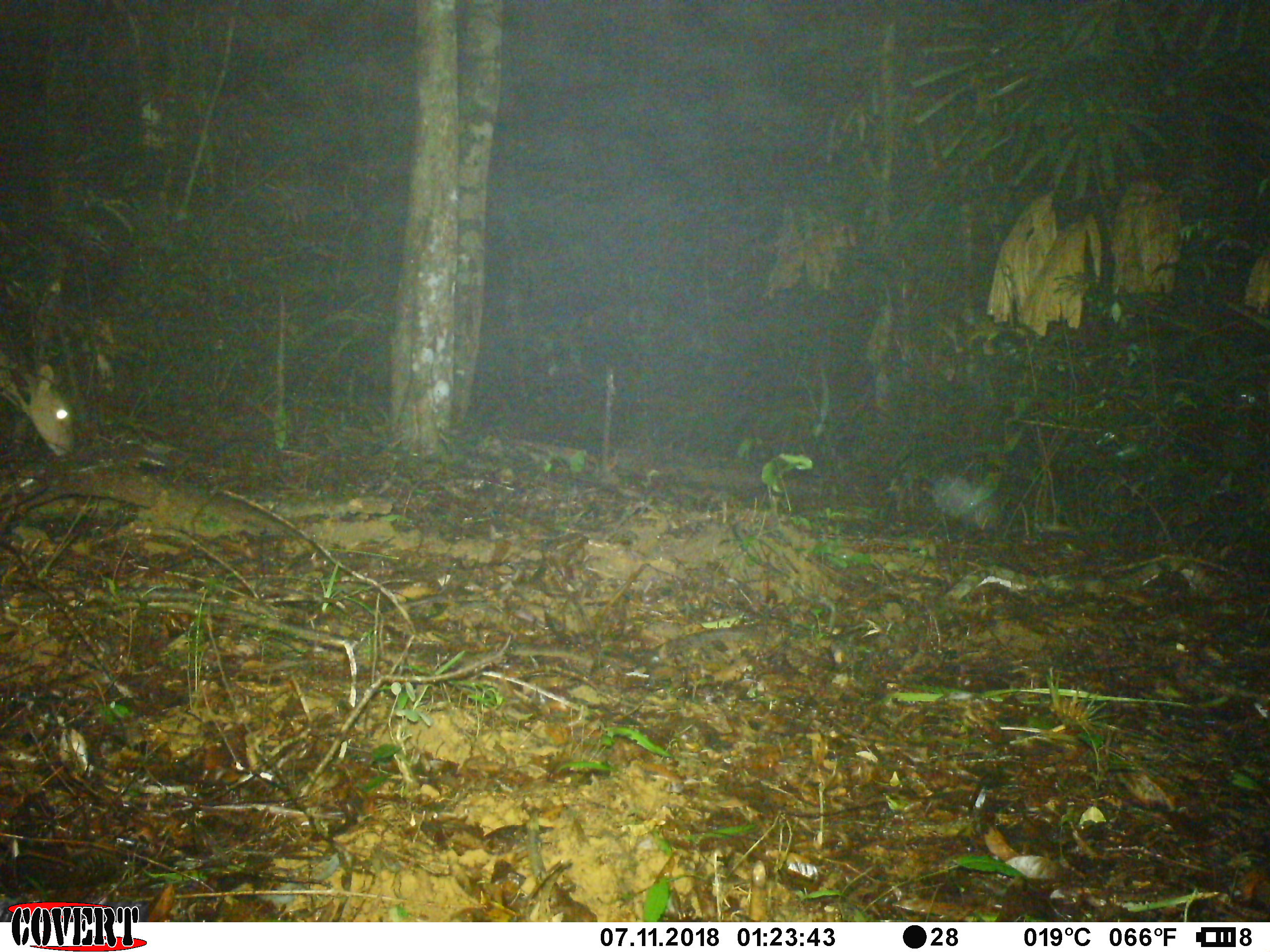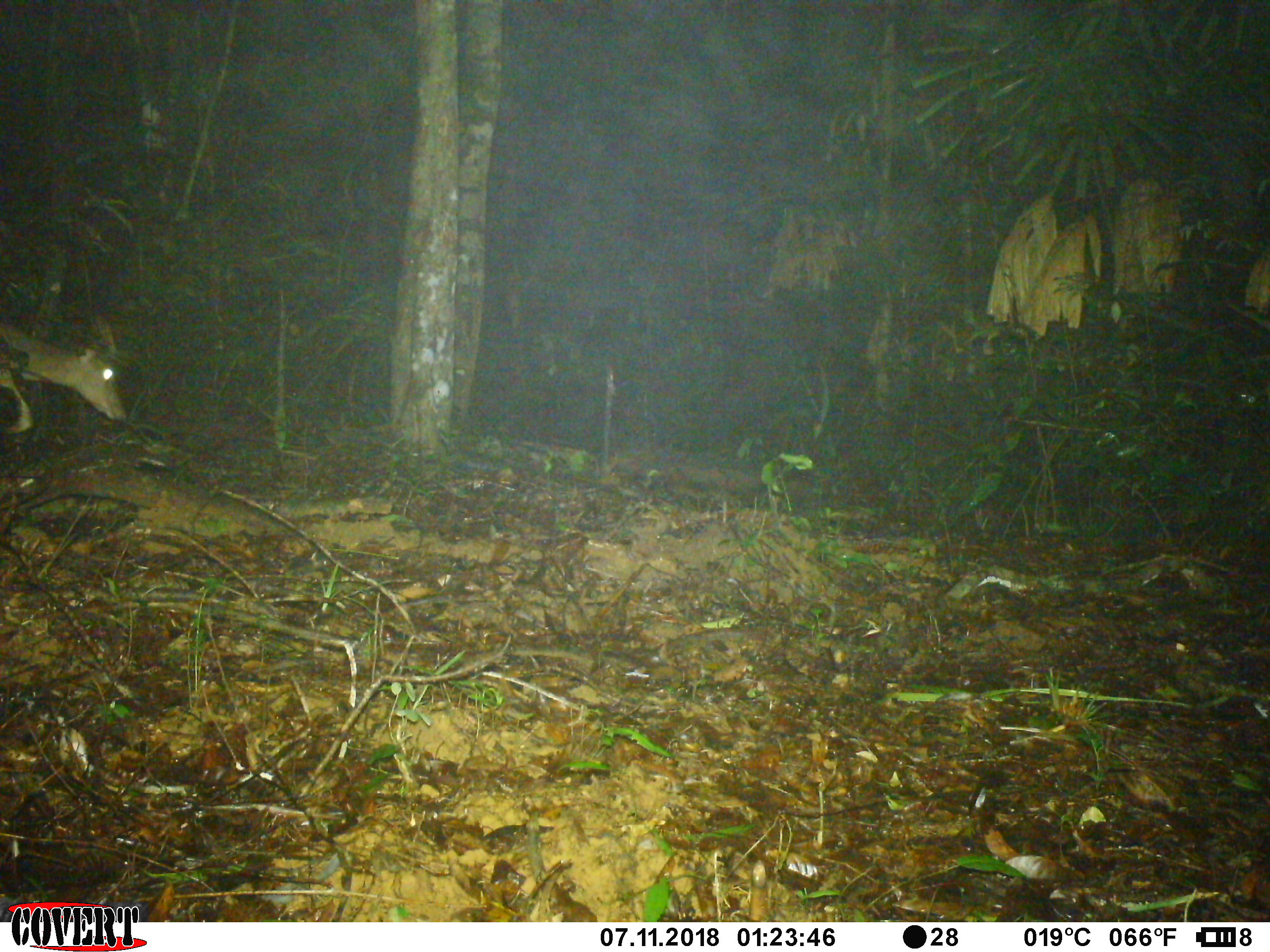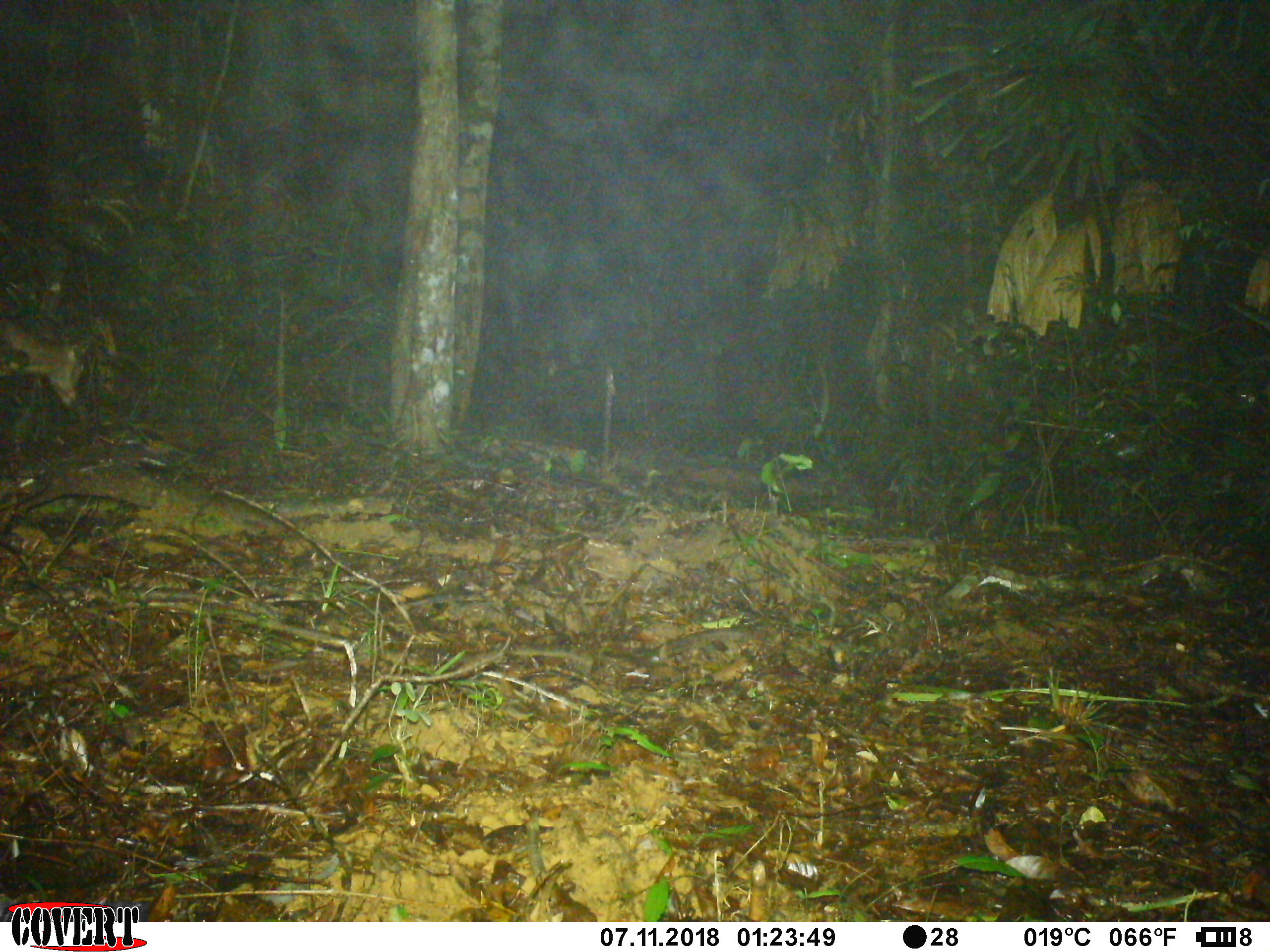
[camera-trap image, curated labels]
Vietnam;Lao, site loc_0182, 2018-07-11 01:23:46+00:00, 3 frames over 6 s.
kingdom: Animalia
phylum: Chordata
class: Mammalia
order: Artiodactyla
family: Cervidae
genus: Muntiacus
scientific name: Muntiacus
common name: muntjacs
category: unidentified muntjac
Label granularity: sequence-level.